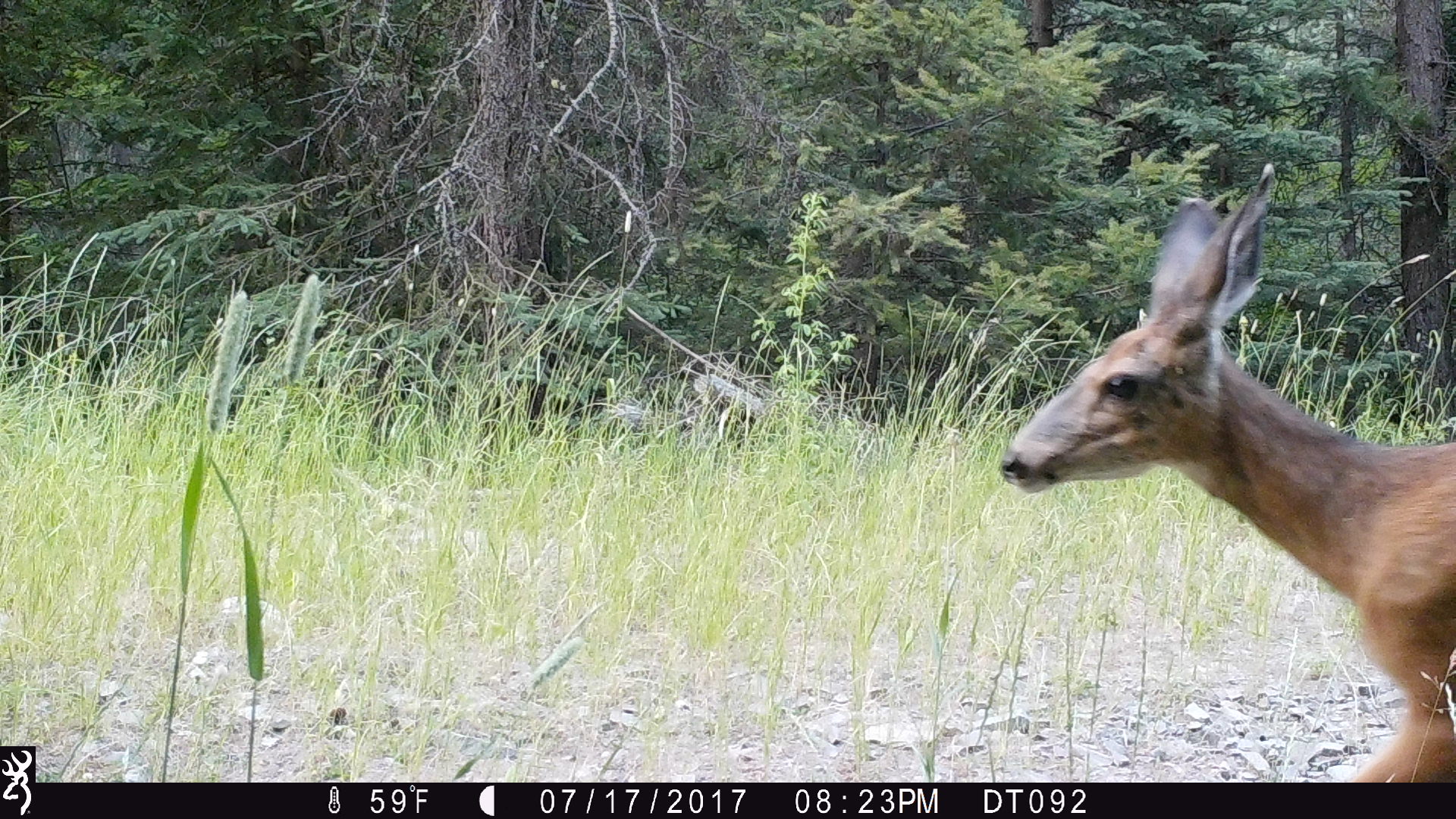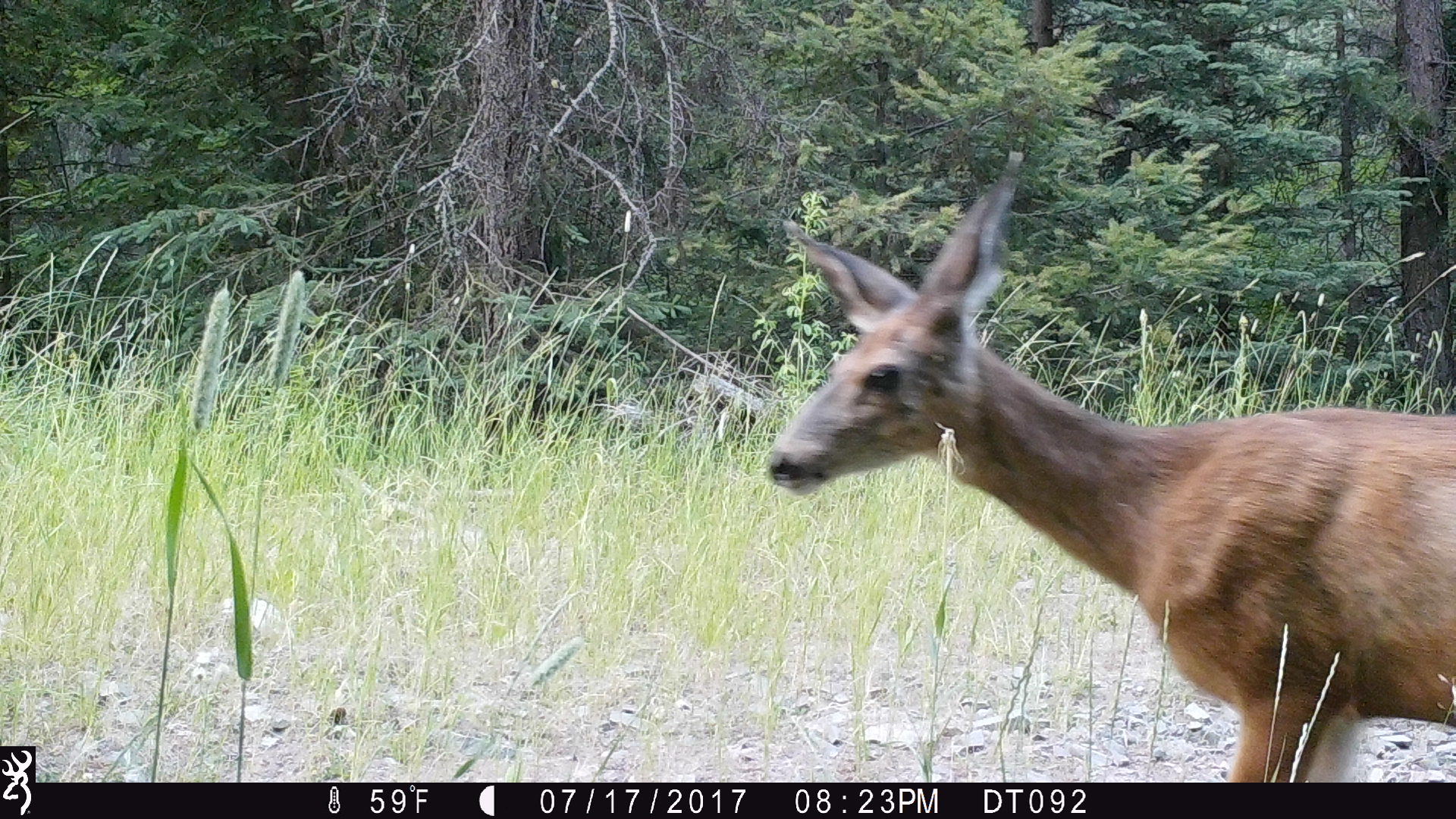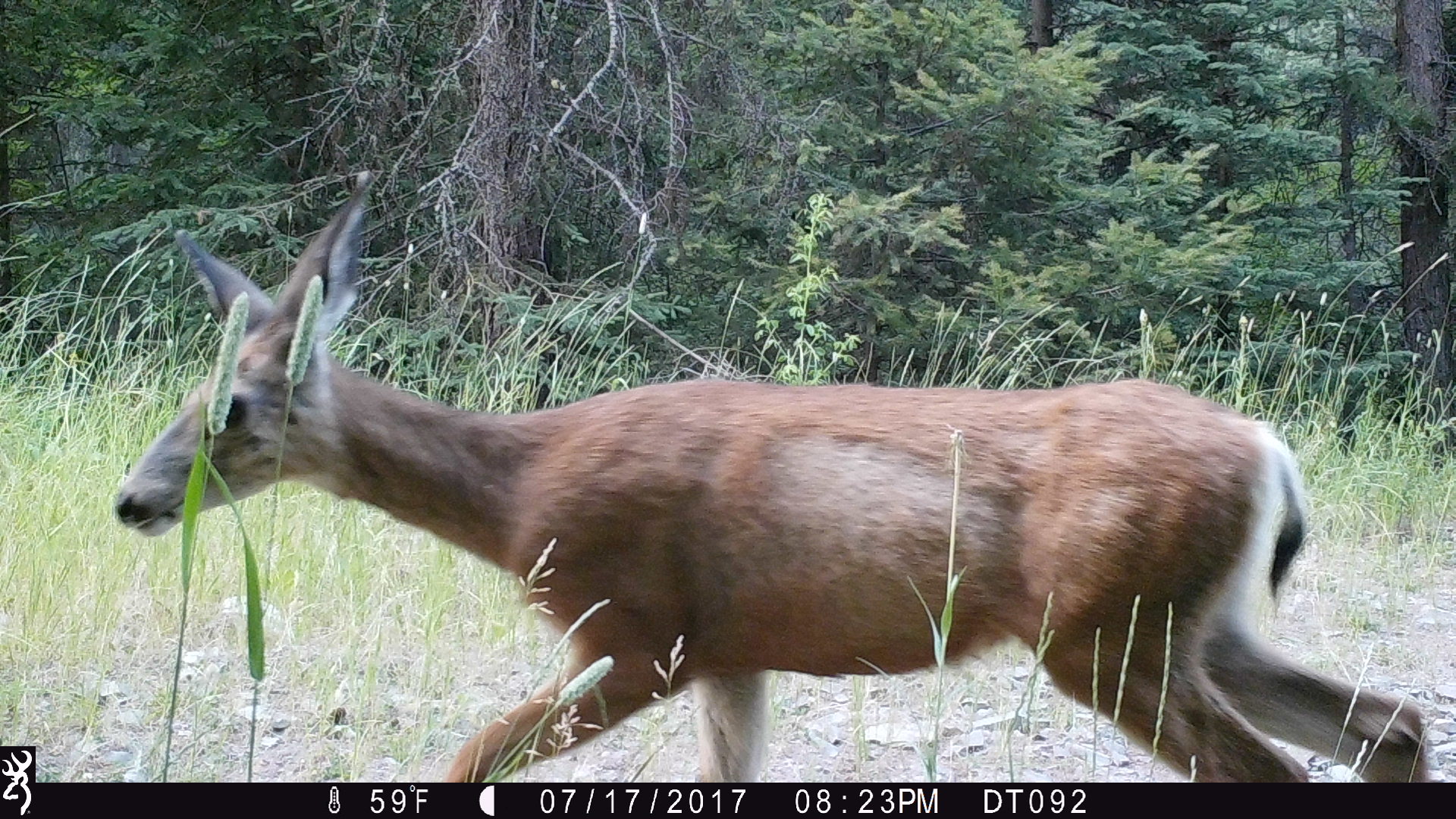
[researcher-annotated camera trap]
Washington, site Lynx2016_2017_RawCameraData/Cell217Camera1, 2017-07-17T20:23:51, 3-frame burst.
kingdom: Animalia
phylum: Chordata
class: Mammalia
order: Artiodactyla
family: Cervidae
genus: Odocoileus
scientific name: Odocoileus hemionus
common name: mule deer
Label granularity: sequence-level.